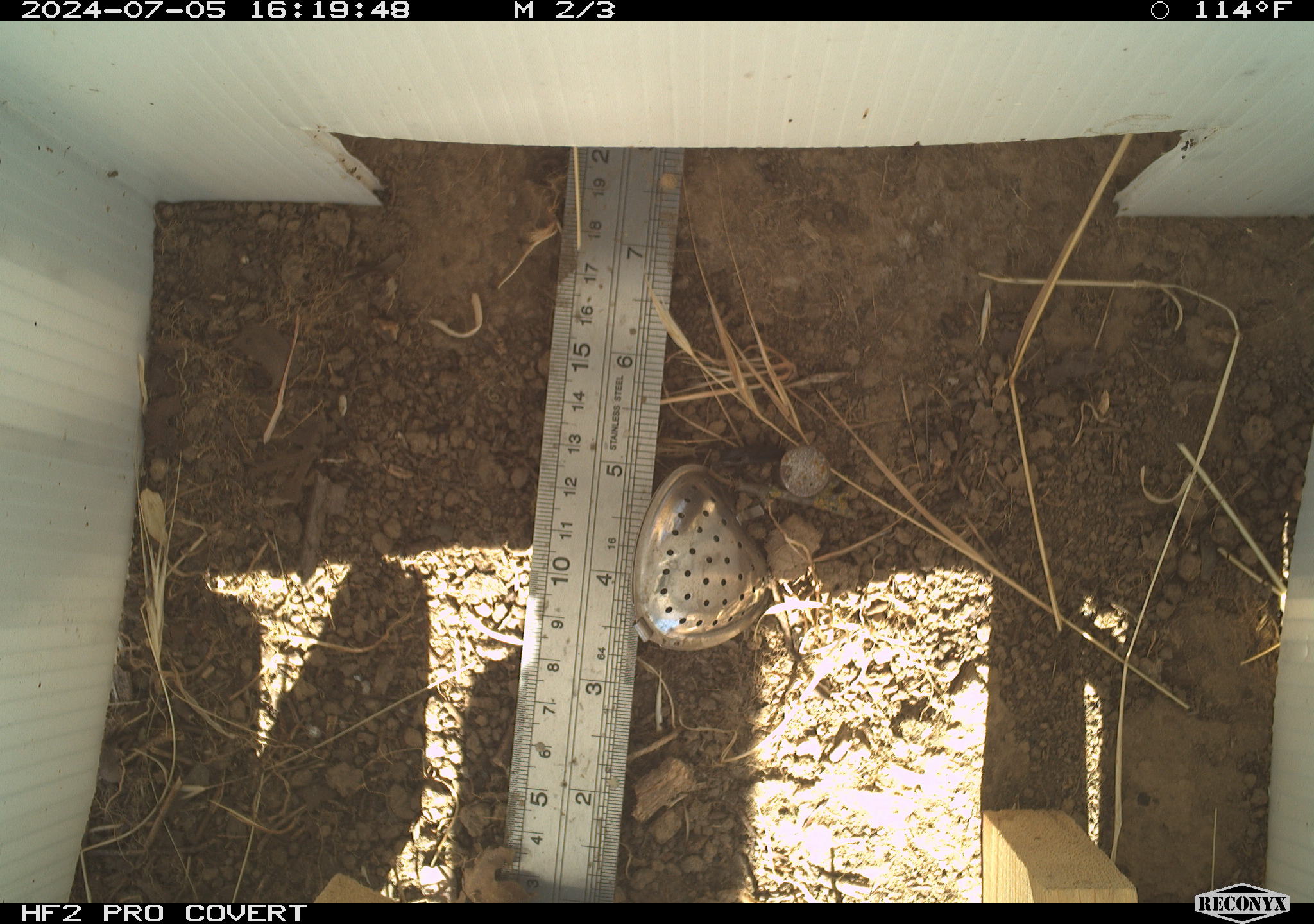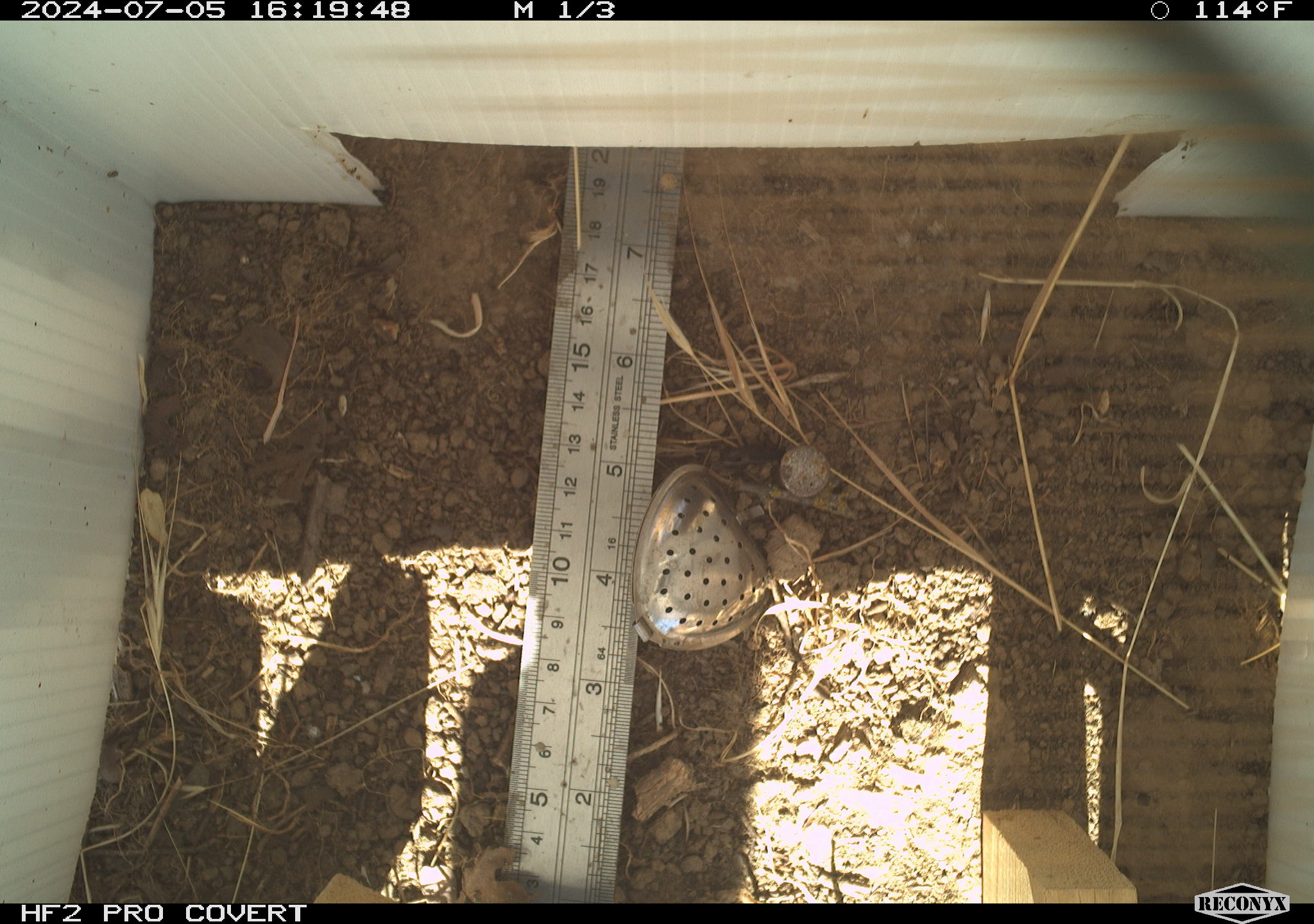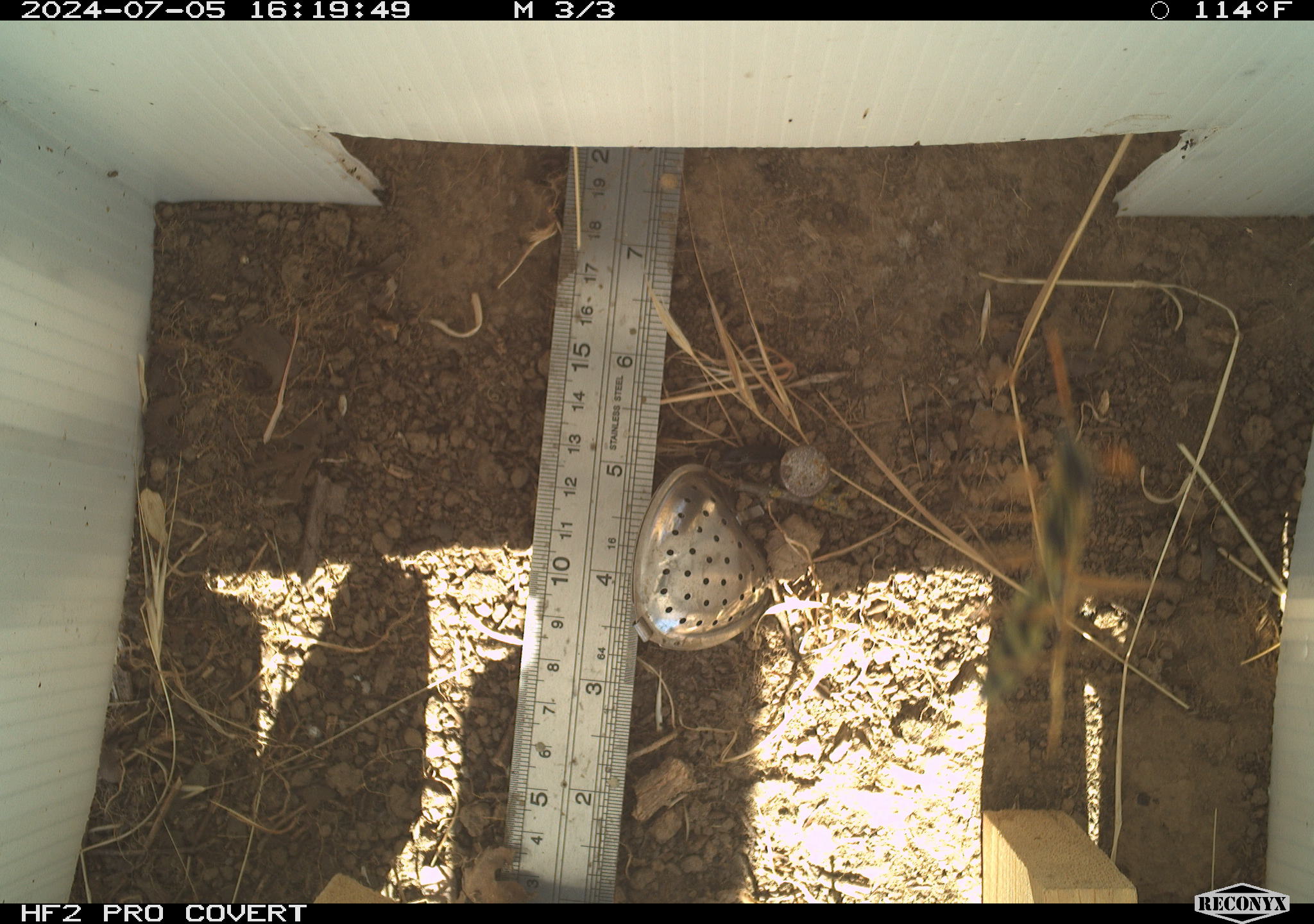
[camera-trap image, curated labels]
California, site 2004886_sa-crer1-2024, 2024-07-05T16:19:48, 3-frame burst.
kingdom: Animalia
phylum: Chordata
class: Mammalia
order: Rodentia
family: Cricetidae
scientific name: Arvicolinae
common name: voles, lemmings, and muskrats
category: arvicolinae subfamily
Arvicolinae subfamily (voles, lemmings, and muskrats) (Arvicolinae).